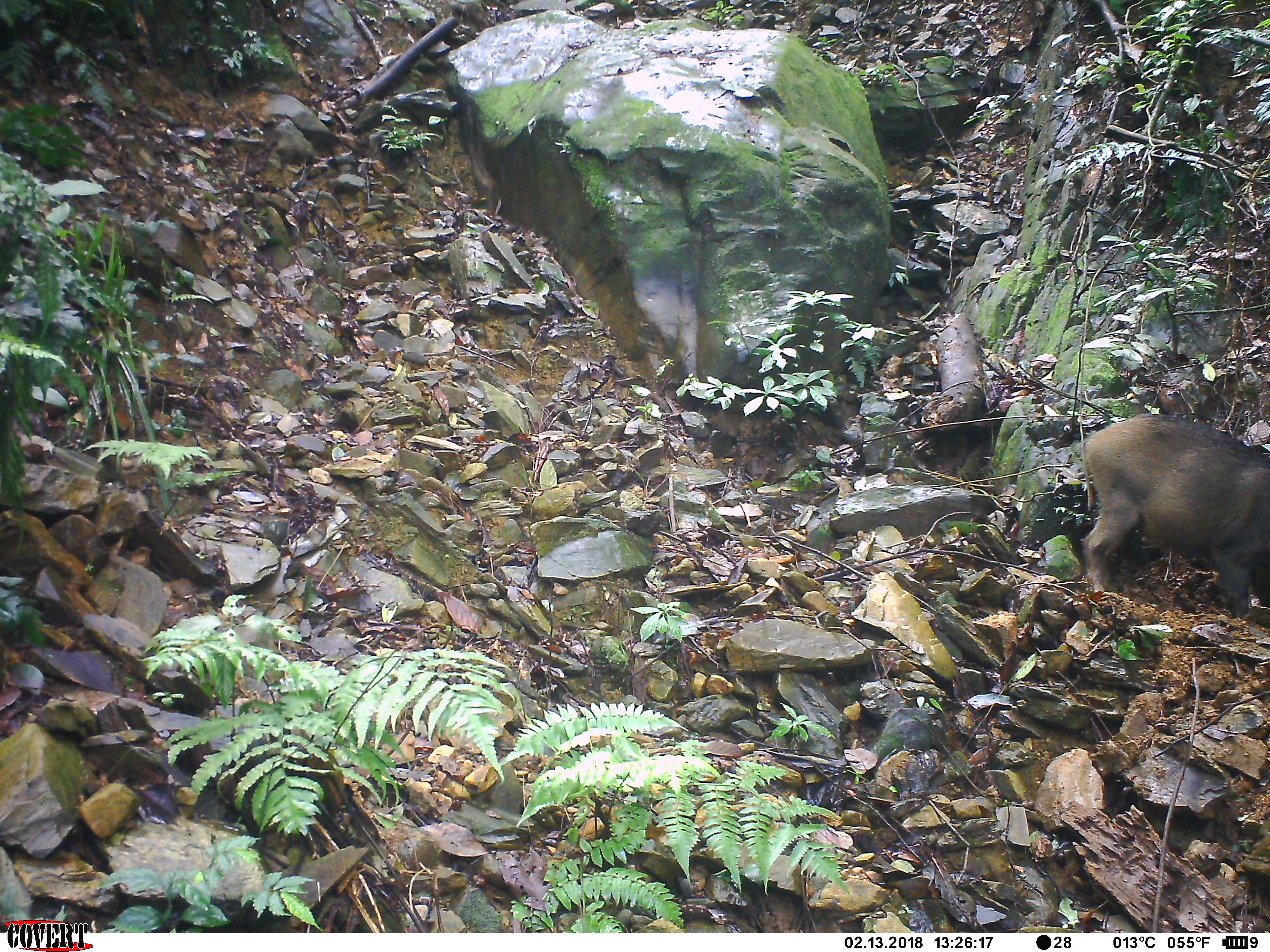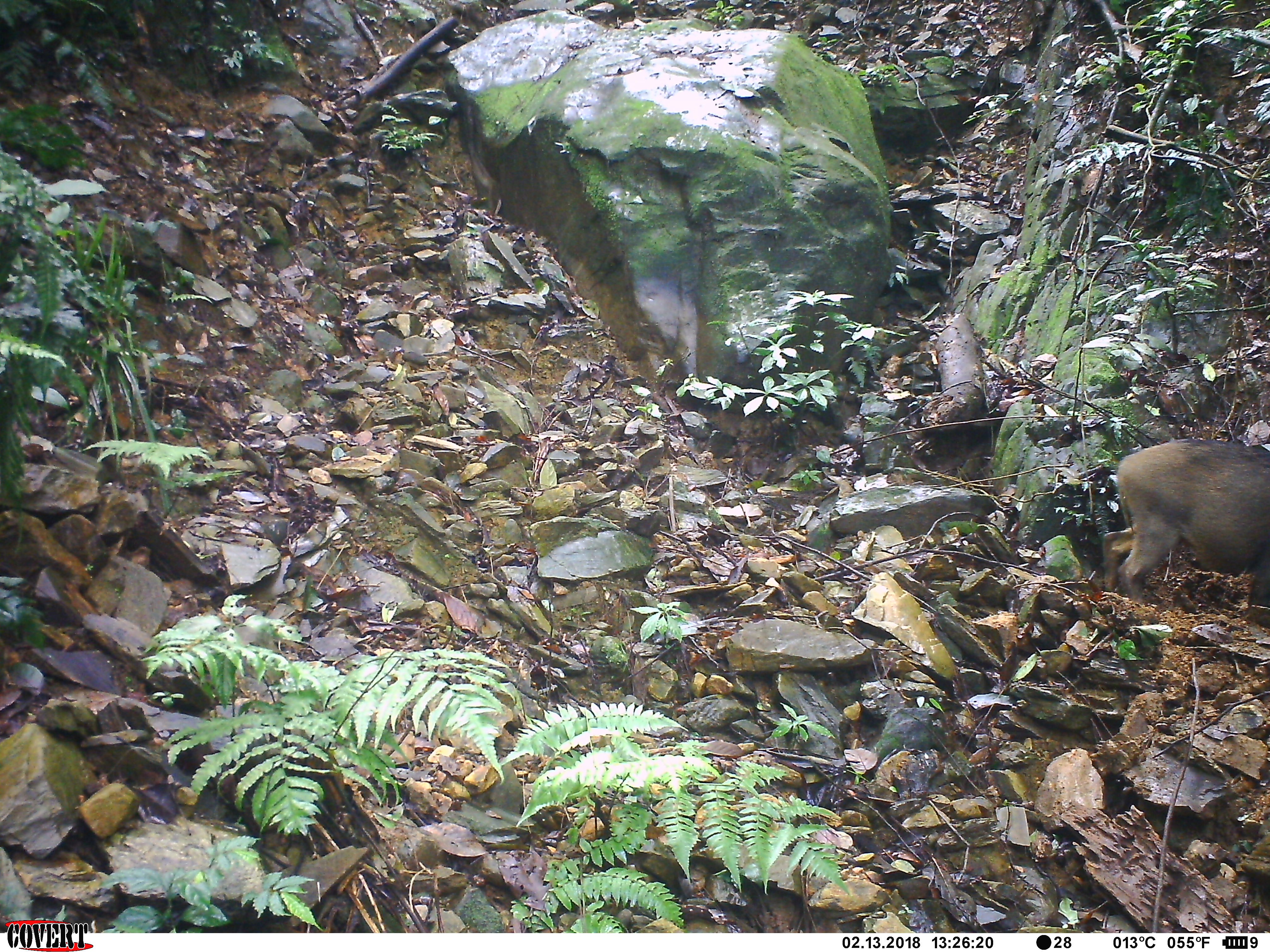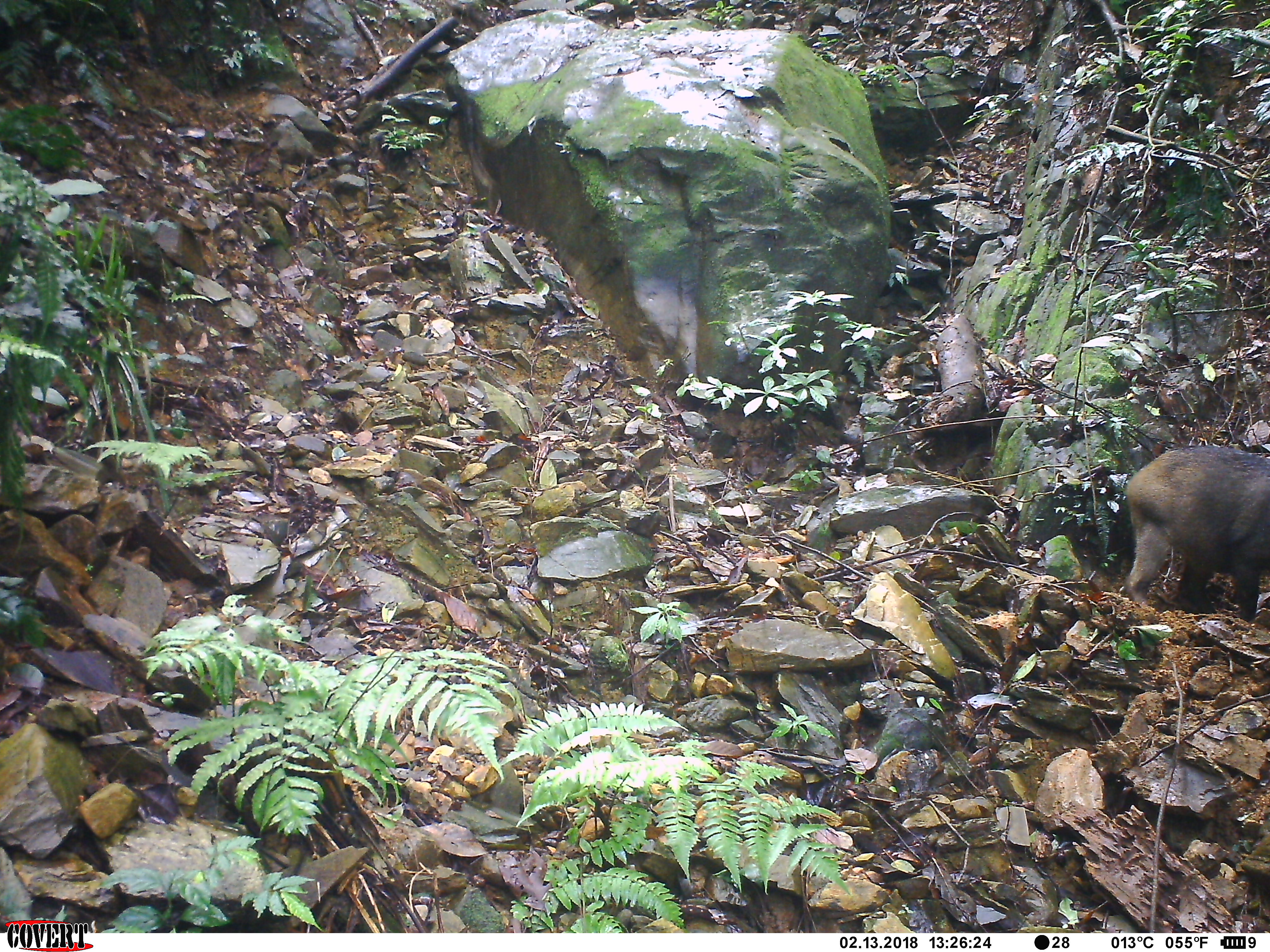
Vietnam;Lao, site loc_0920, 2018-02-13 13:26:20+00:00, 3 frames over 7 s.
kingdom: Animalia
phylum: Chordata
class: Mammalia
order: Artiodactyla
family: Suidae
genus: Sus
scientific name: Sus scrofa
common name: eurasian wild pig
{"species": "eurasian wild pig (Sus scrofa)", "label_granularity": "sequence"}